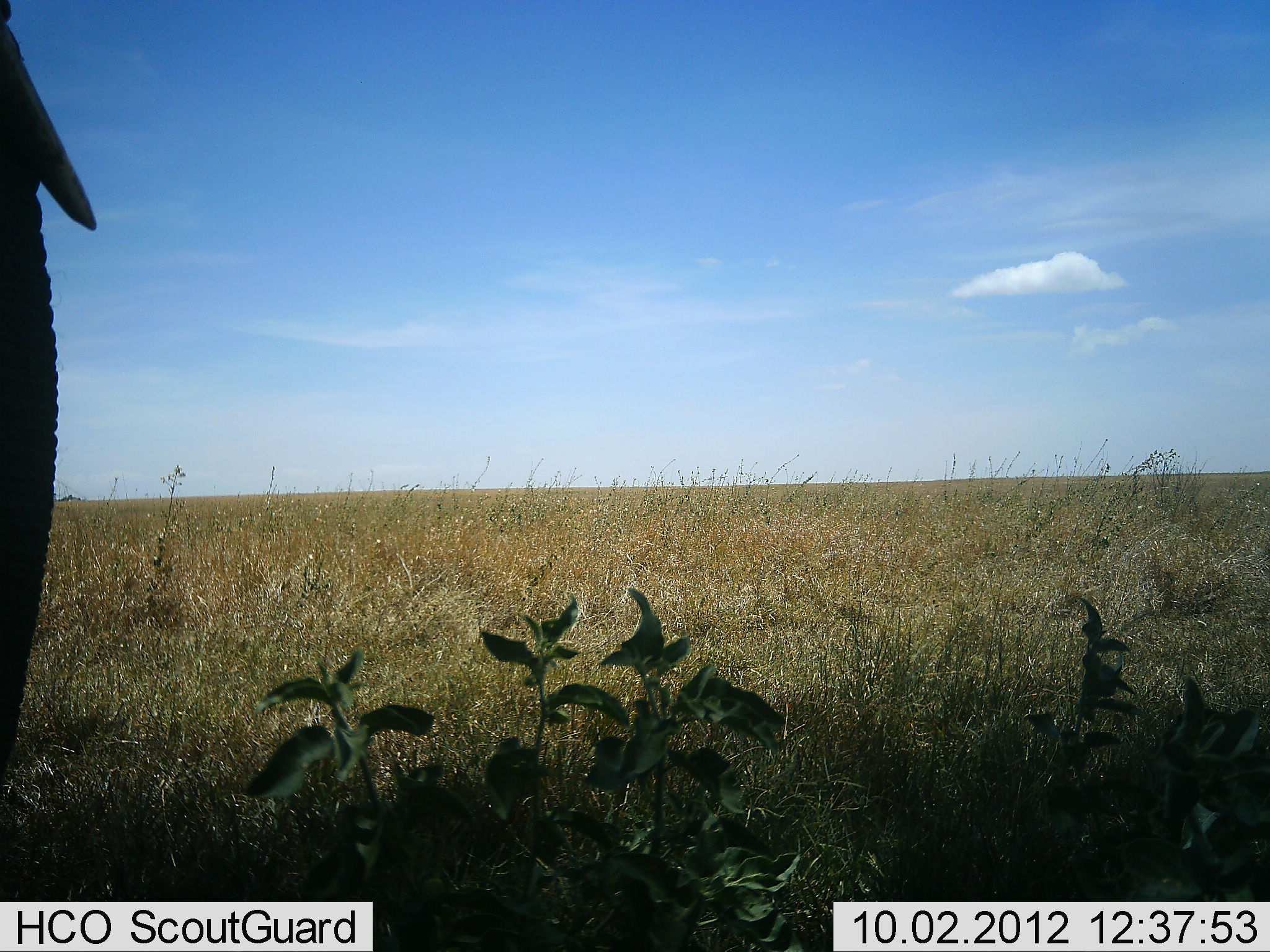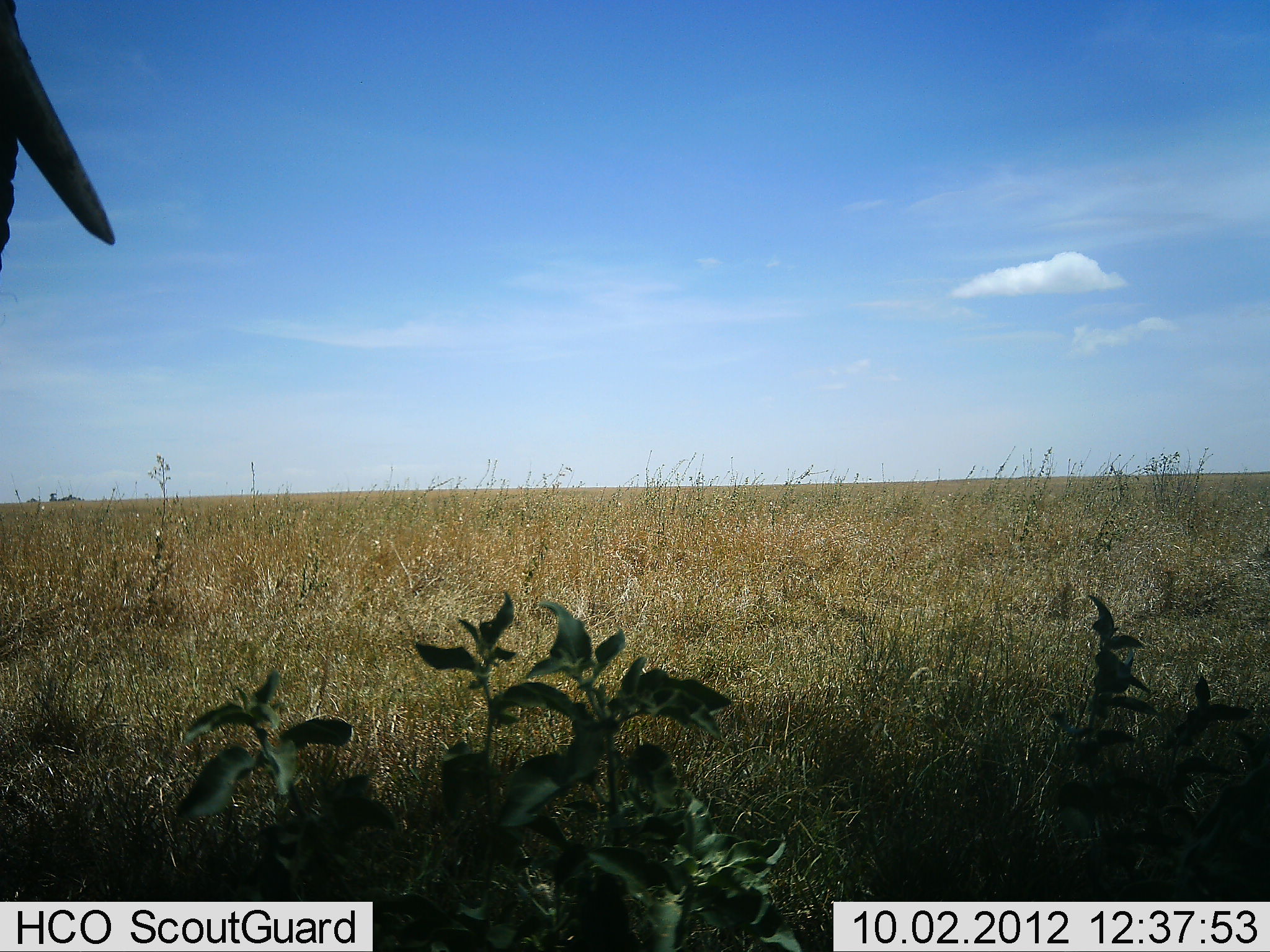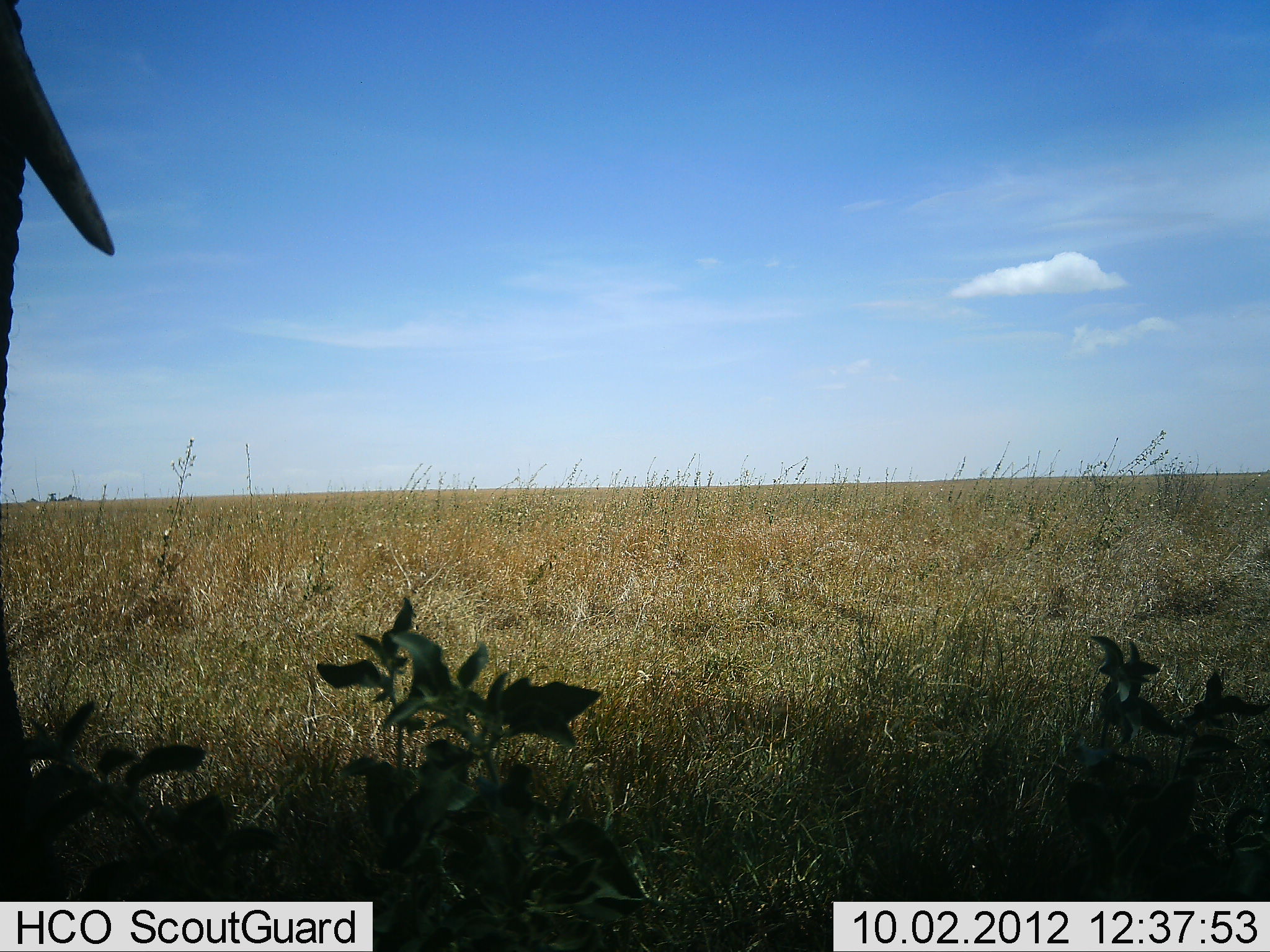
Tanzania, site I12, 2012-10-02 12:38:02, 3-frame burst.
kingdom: Animalia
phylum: Chordata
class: Mammalia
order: Proboscidea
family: Elephantidae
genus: Loxodonta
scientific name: Loxodonta africana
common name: african bush elephant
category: elephant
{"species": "elephant (african bush elephant) (Loxodonta africana)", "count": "1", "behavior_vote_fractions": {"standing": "91%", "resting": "0%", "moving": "0%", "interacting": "0%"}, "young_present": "0%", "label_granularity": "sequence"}